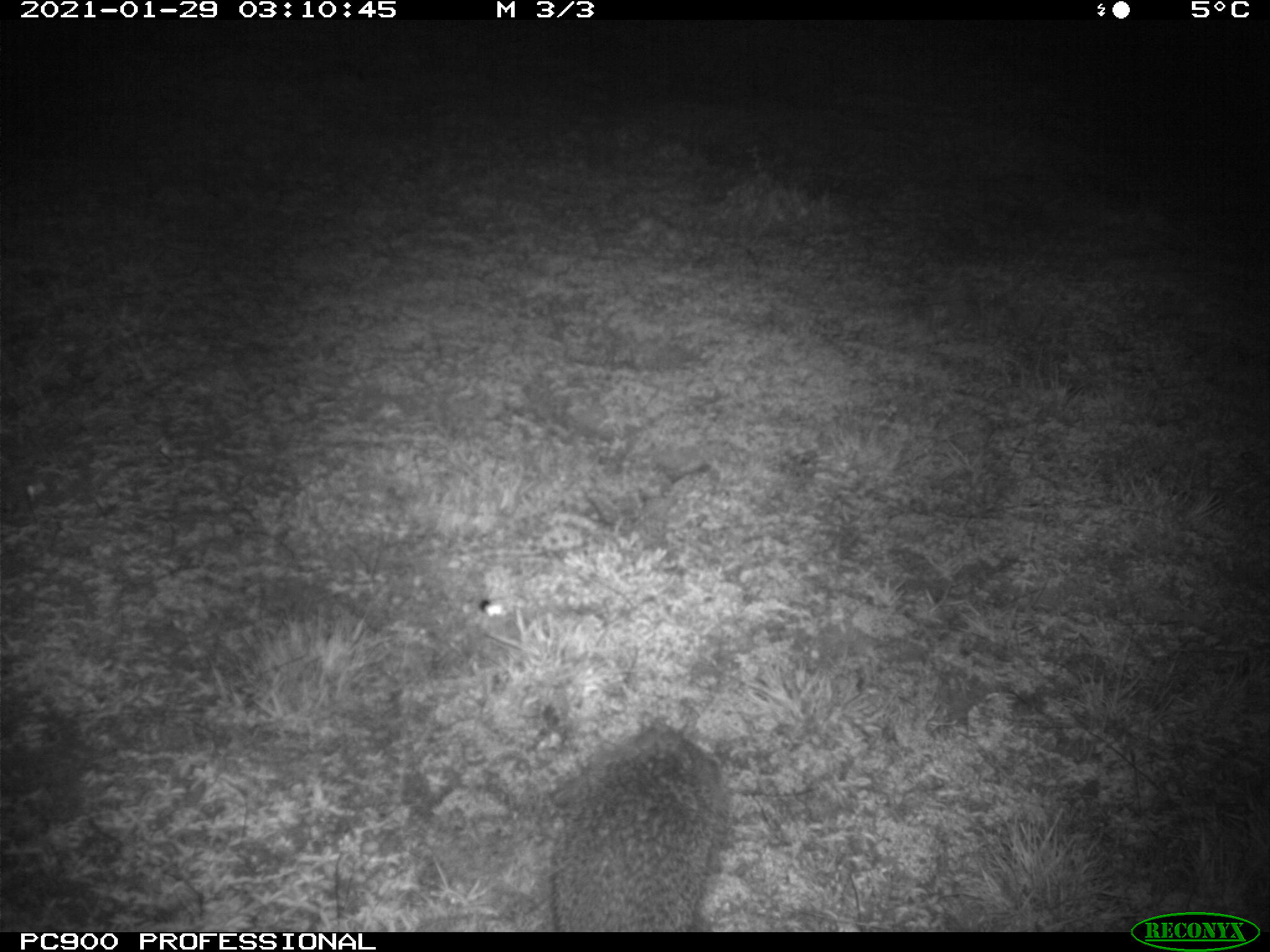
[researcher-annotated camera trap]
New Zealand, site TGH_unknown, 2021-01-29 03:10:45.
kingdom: Animalia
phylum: Chordata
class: Mammalia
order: Eulipotyphla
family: Erinaceidae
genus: Erinaceus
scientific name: Erinaceus europaeus europaeus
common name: european hedgehog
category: hedgehog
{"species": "hedgehog (european hedgehog) (Erinaceus europaeus europaeus)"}